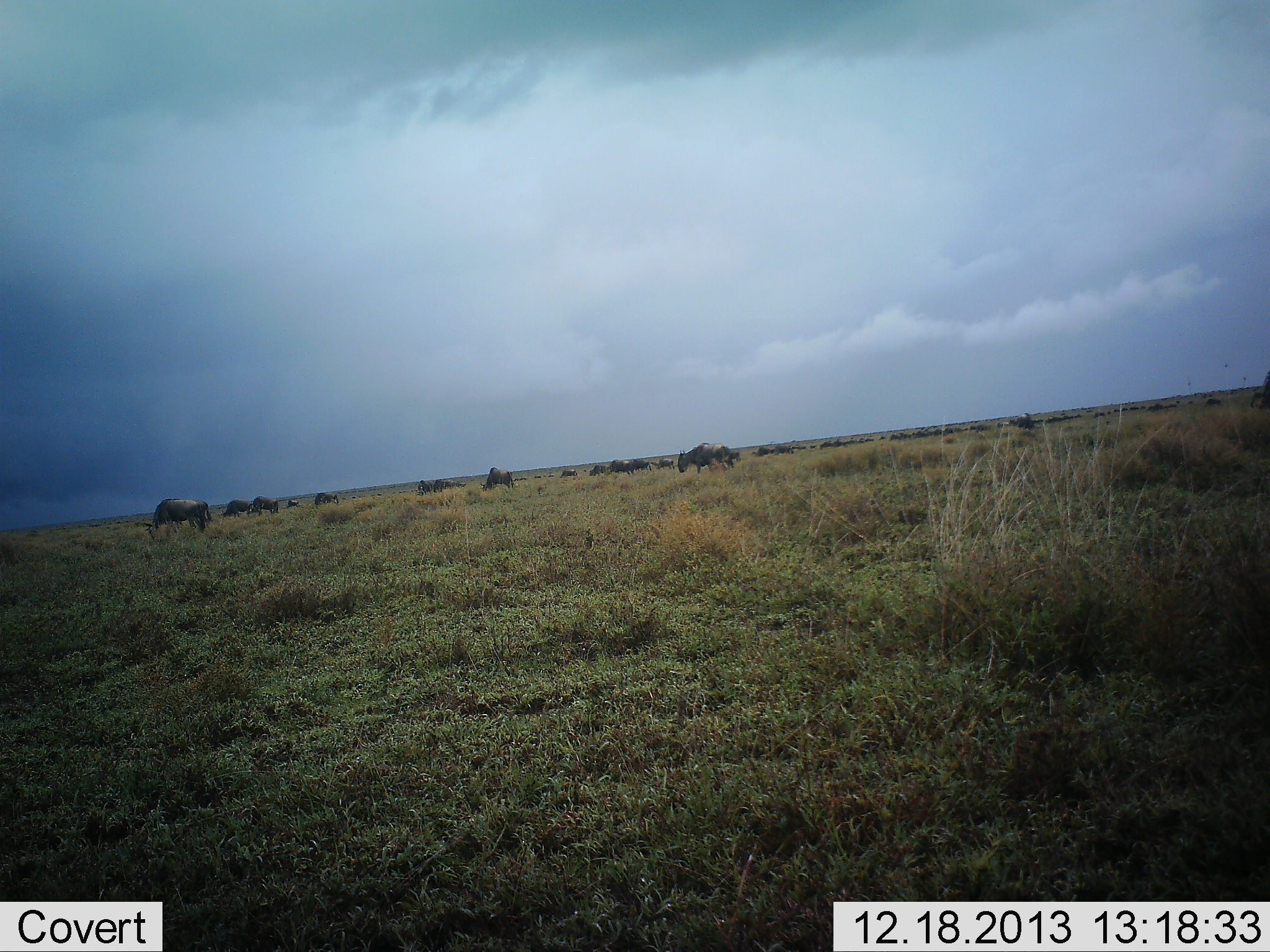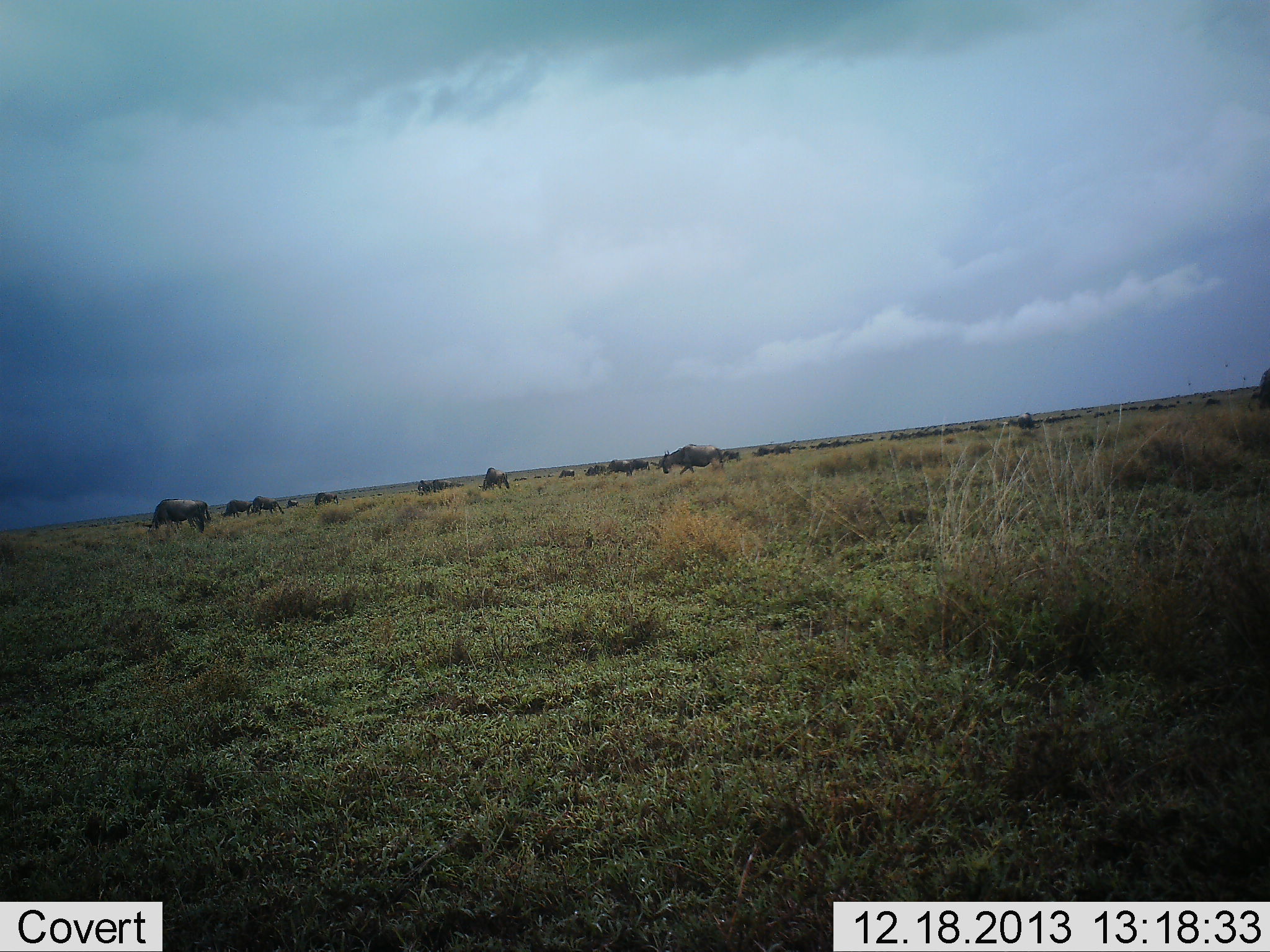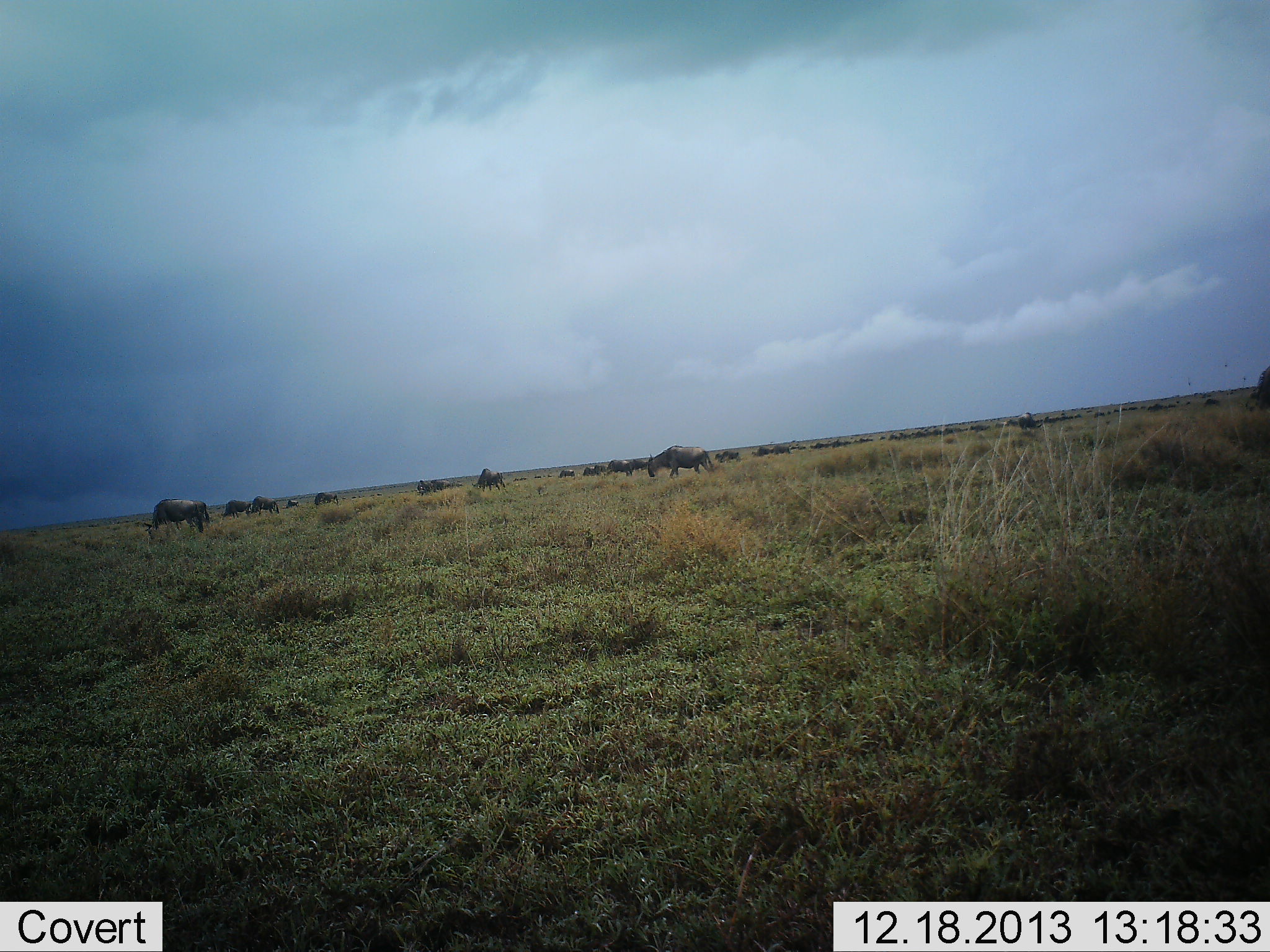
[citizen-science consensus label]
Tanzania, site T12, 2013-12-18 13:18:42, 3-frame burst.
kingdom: Animalia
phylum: Chordata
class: Mammalia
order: Artiodactyla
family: Bovidae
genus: Connochaetes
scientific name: Connochaetes taurinus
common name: blue wildebeest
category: wildebeest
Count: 11-50.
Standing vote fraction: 50%.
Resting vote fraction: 0%.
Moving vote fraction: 70%.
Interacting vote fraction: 0%.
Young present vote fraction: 0%.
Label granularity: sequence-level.